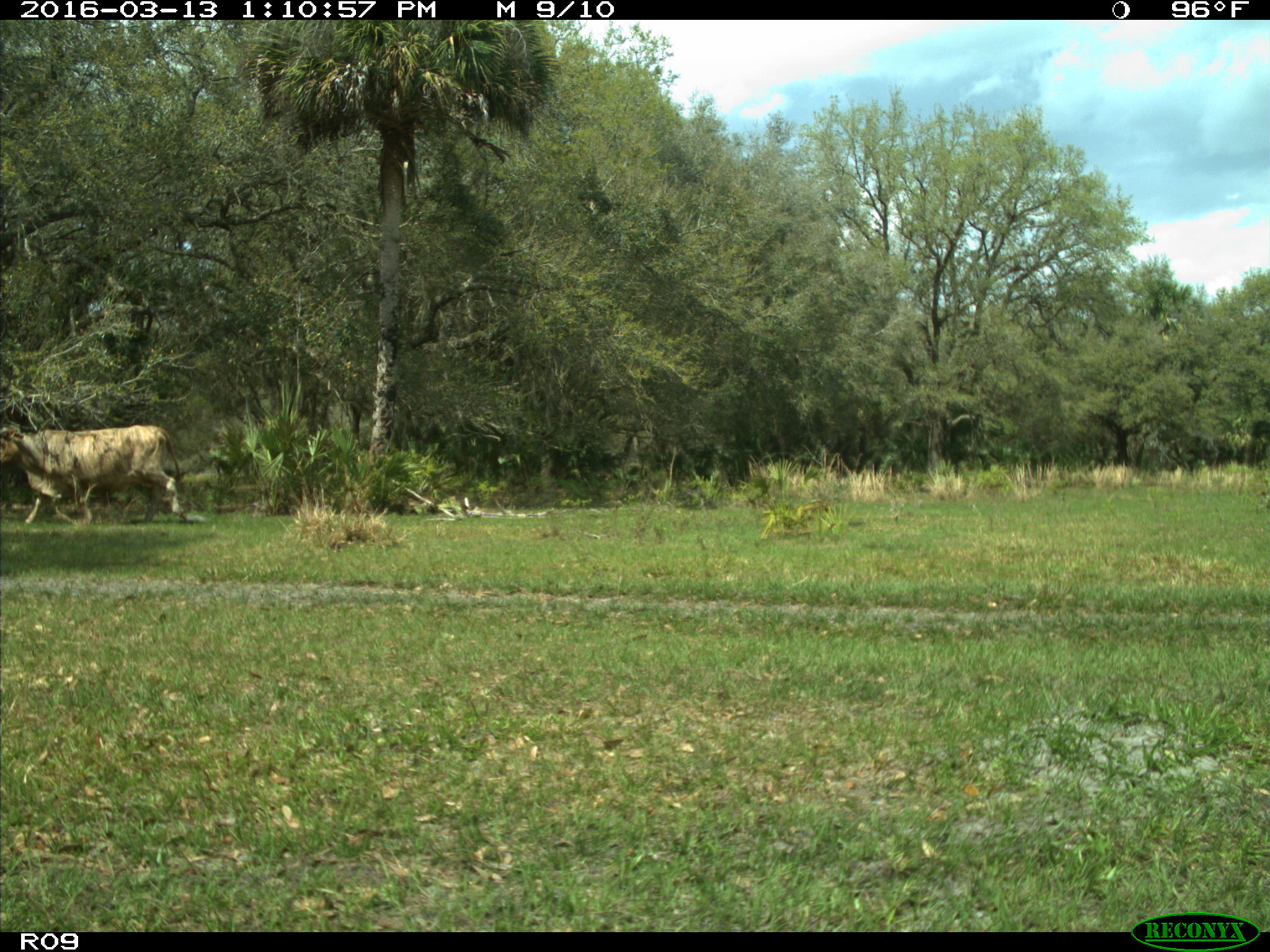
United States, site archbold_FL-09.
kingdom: Animalia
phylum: Chordata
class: Mammalia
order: Artiodactyla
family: Bovidae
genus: Bos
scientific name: Bos taurus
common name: domestic cow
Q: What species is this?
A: Bos taurus (domestic cow).